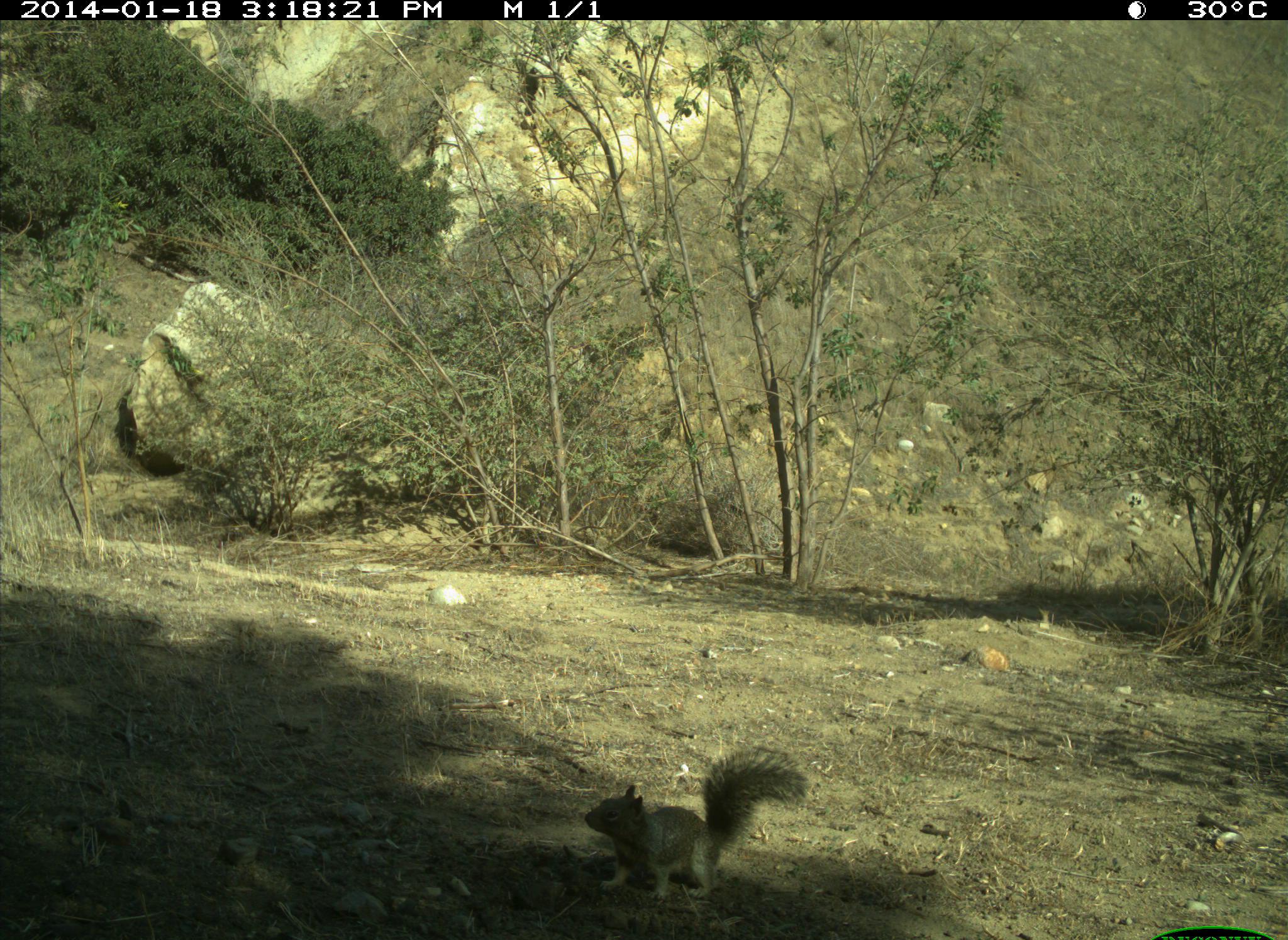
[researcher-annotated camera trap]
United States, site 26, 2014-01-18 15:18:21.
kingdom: Animalia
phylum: Chordata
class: Mammalia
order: Rodentia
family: Sciuridae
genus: Sciurus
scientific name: Sciurus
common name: squirrel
Squirrel (Sciurus).